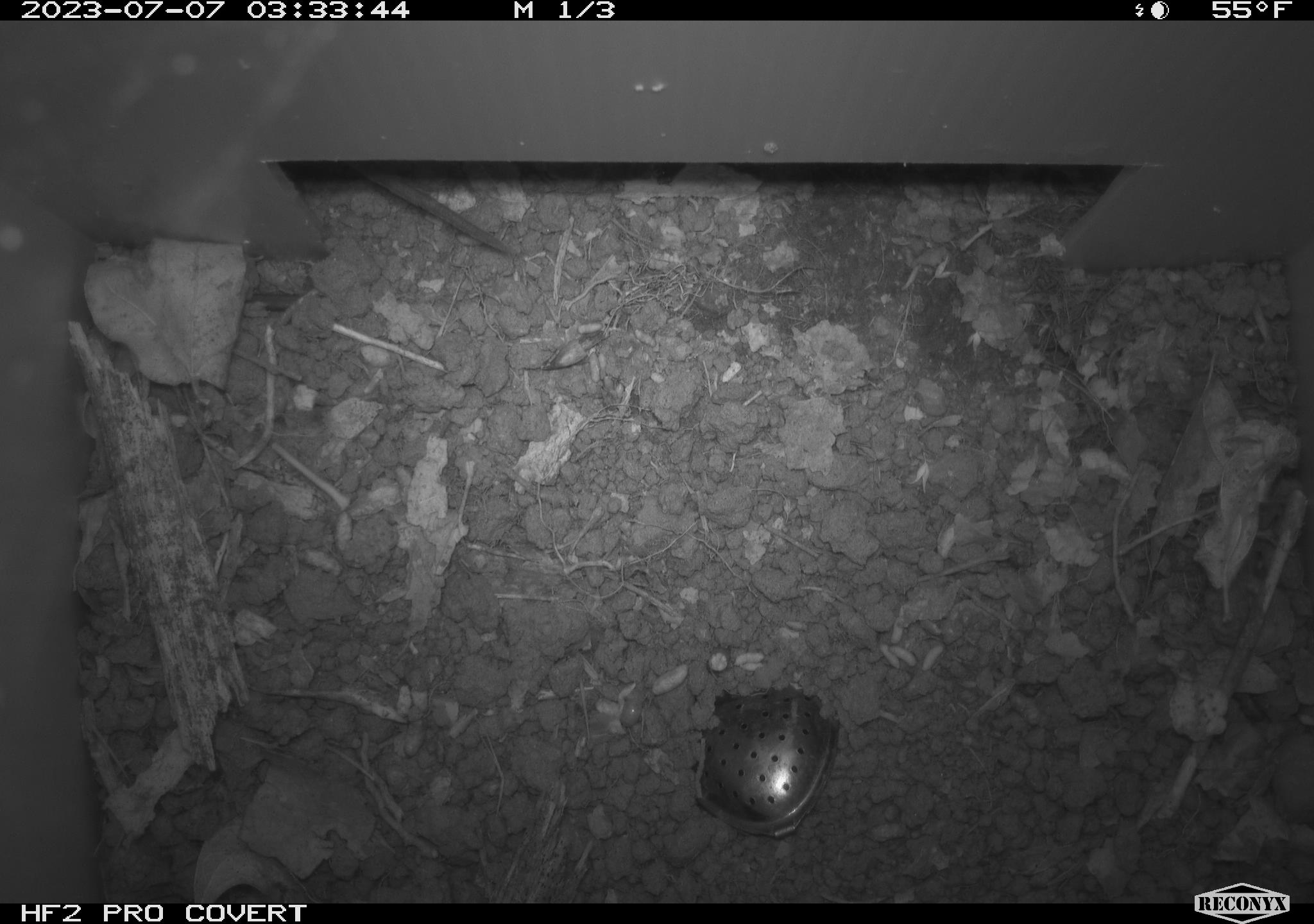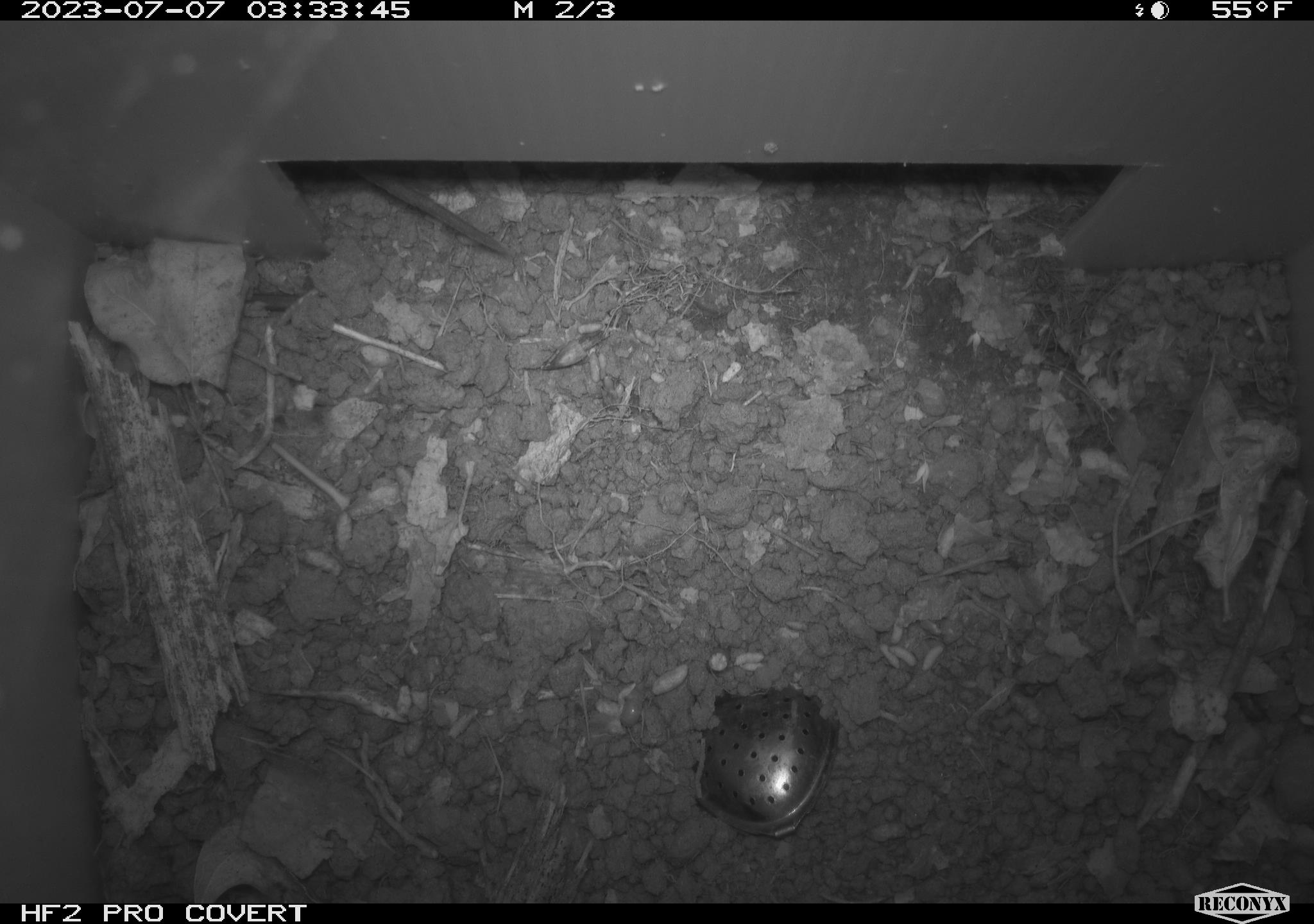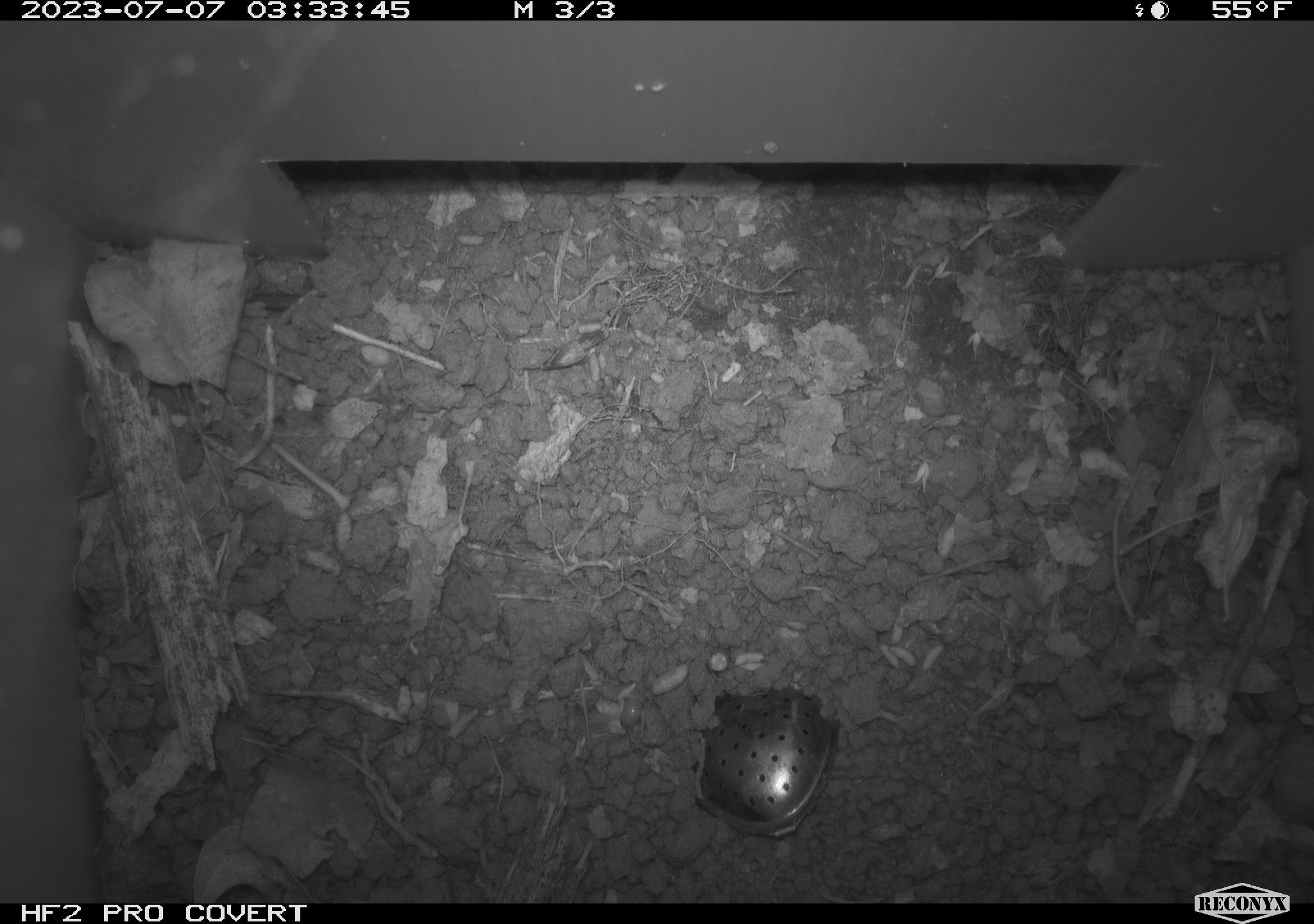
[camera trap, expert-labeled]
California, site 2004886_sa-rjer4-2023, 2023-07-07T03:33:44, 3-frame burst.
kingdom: Animalia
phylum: Chordata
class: Mammalia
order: Rodentia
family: Cricetidae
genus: Microtus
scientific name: Microtus californicus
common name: california vole